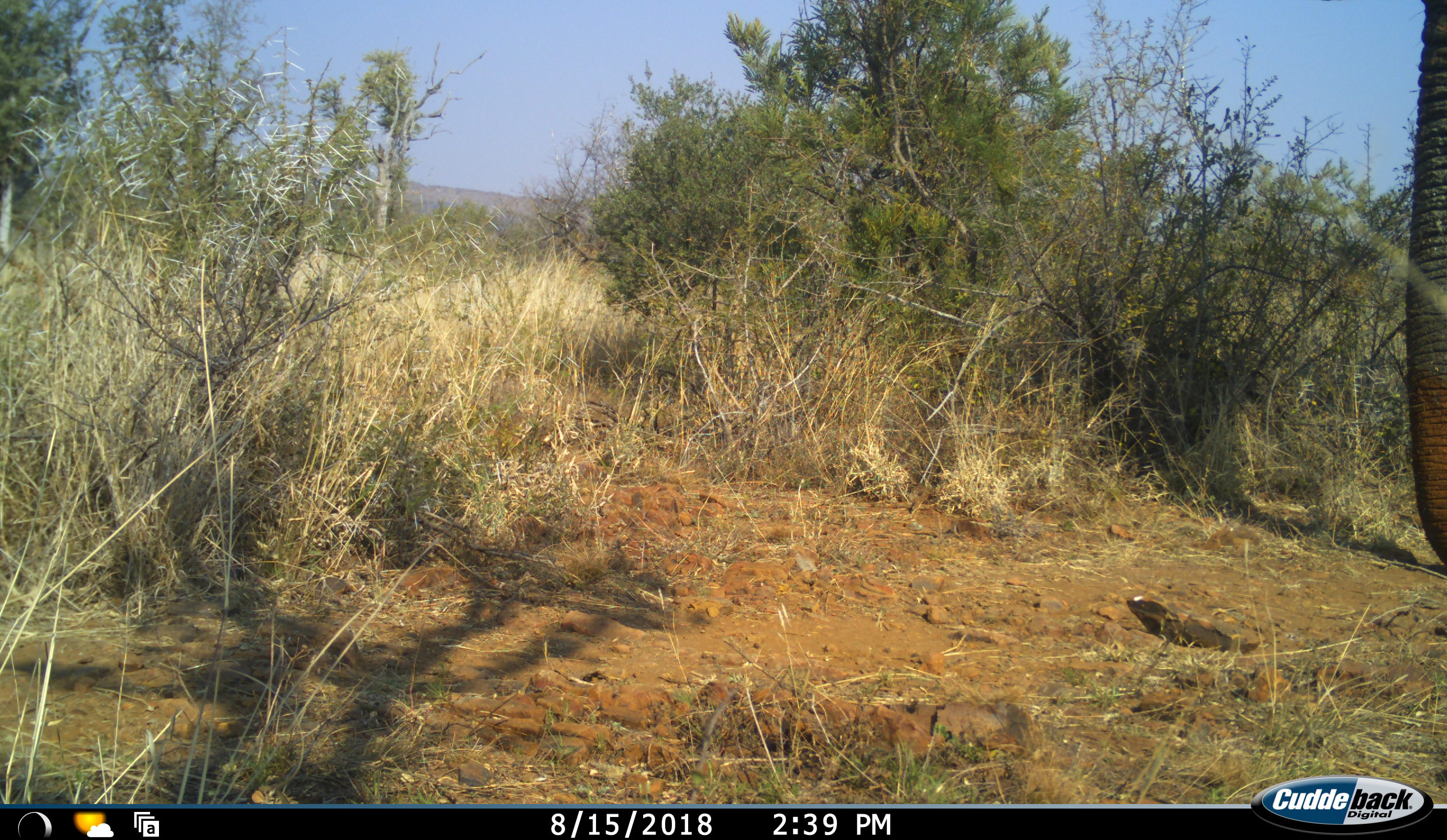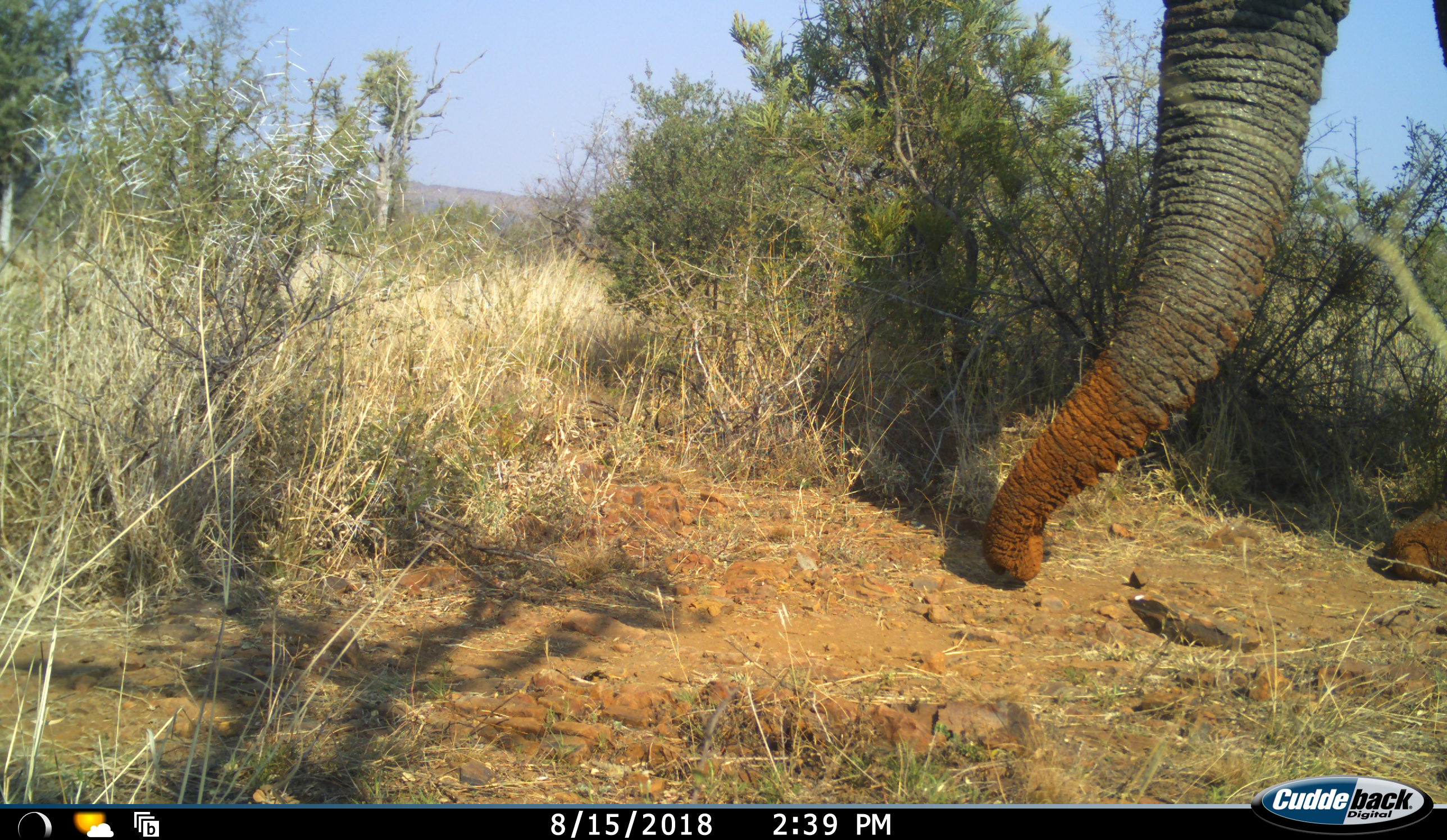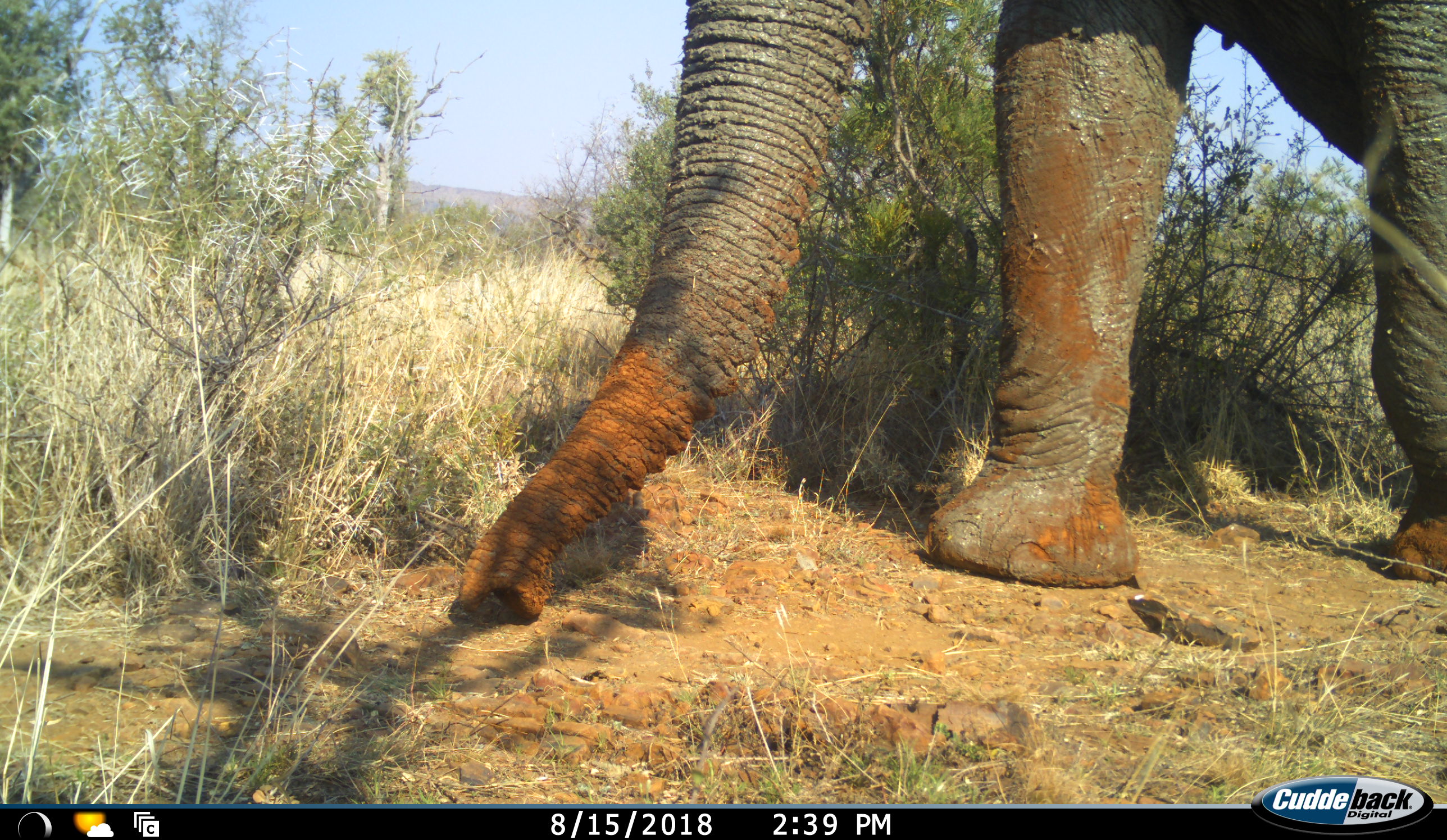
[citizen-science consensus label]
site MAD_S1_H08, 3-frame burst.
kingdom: Animalia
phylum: Chordata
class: Mammalia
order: Proboscidea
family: Elephantidae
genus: Loxodonta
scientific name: Loxodonta africana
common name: african bush elephant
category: elephant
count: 1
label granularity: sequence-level